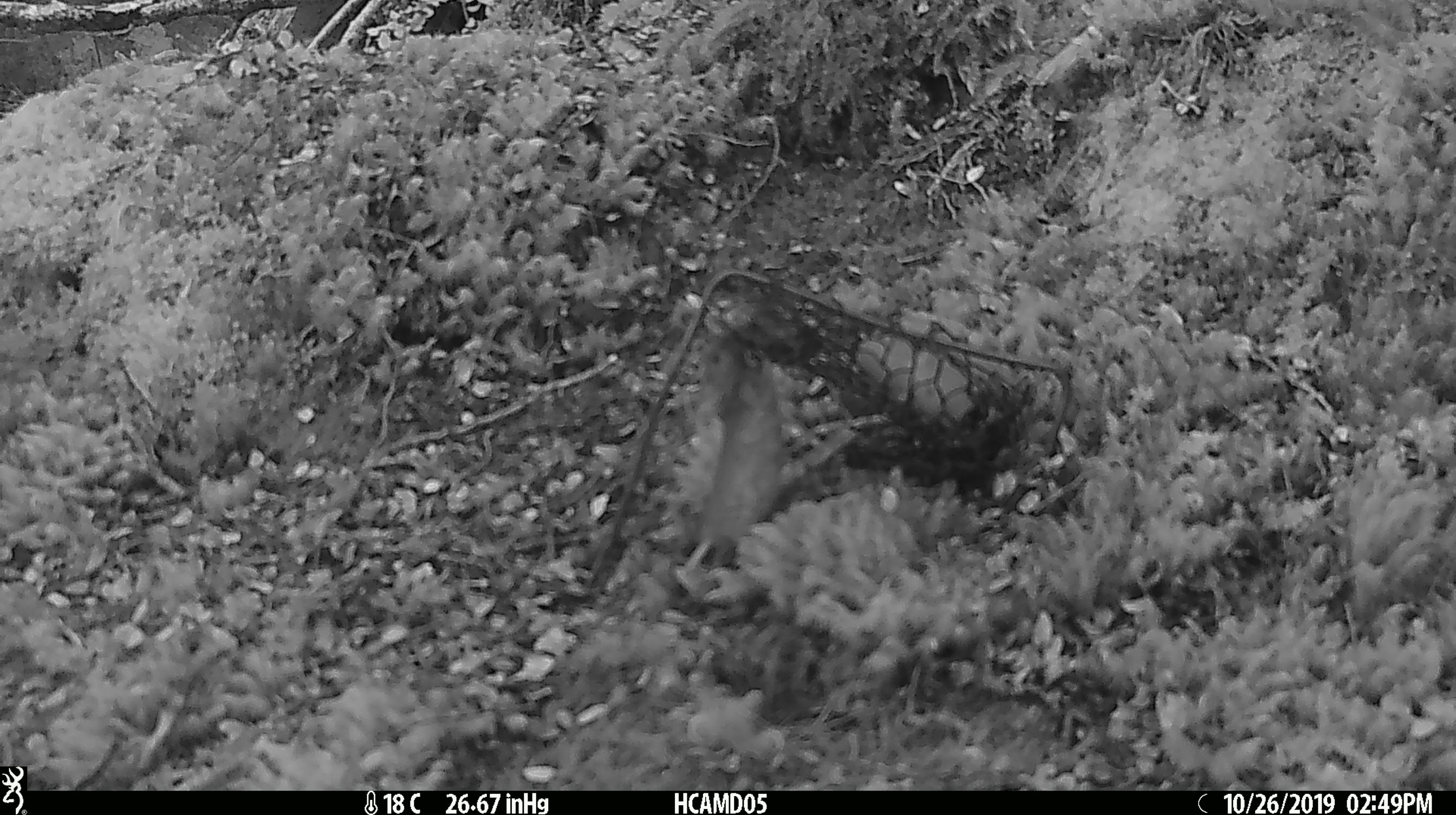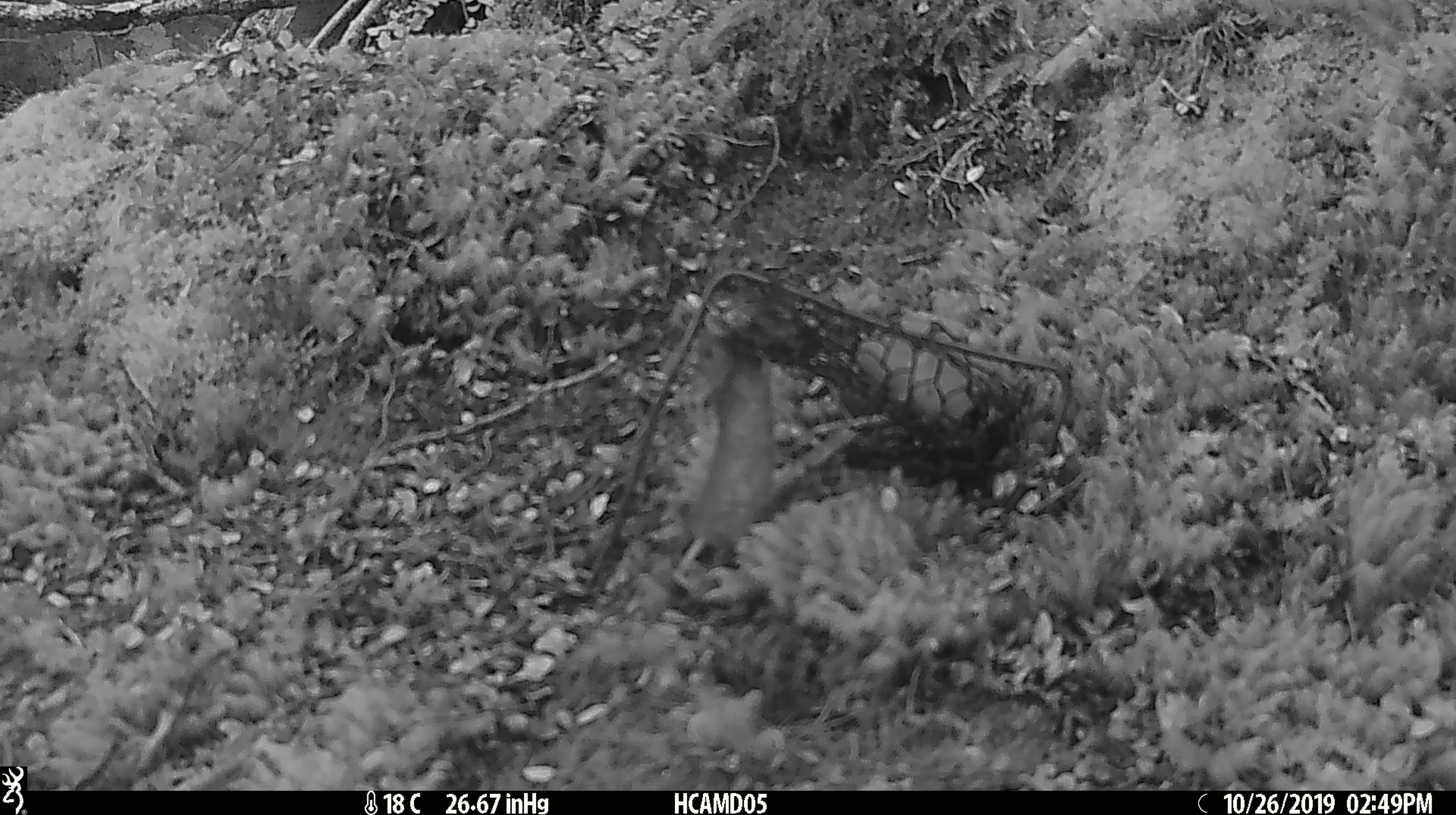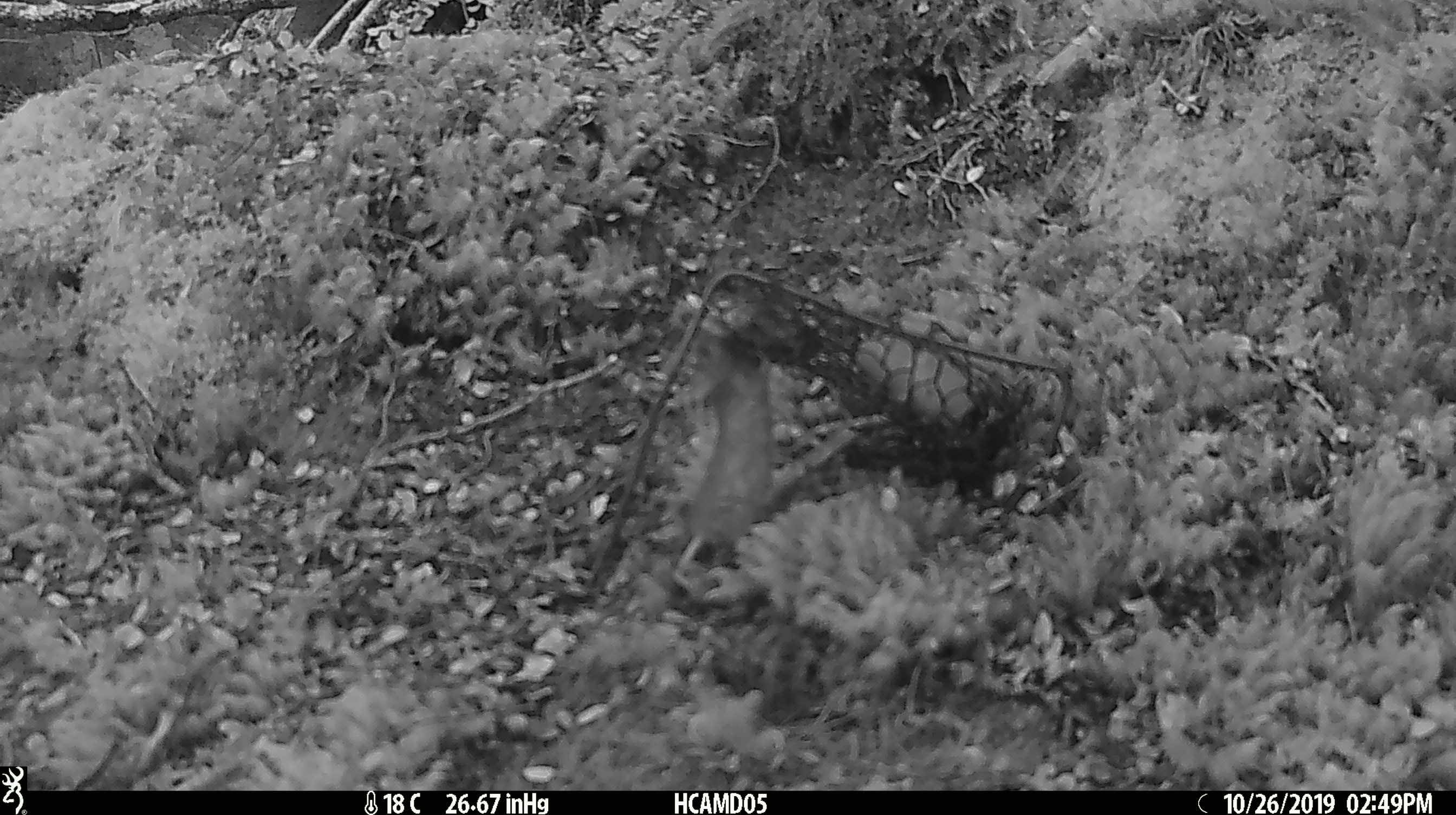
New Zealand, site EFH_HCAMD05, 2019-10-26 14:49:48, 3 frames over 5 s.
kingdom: Animalia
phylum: Chordata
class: Mammalia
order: Rodentia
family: Muridae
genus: Mus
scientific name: Mus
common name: mouse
Mouse (Mus).